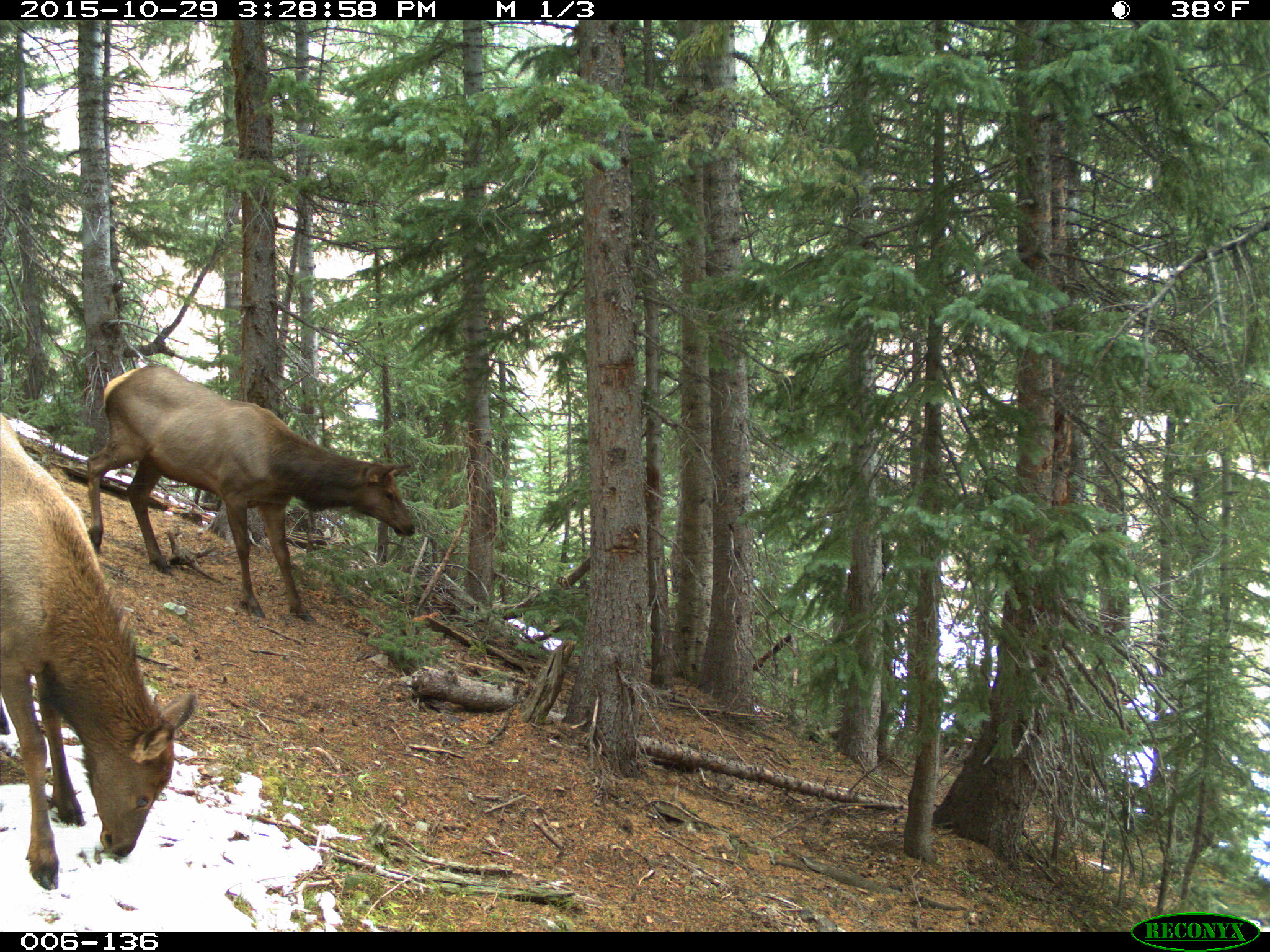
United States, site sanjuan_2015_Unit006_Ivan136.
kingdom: Animalia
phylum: Chordata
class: Mammalia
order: Artiodactyla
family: Cervidae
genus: Cervus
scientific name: Cervus elaphus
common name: red deer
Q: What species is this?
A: Cervus elaphus (red deer).